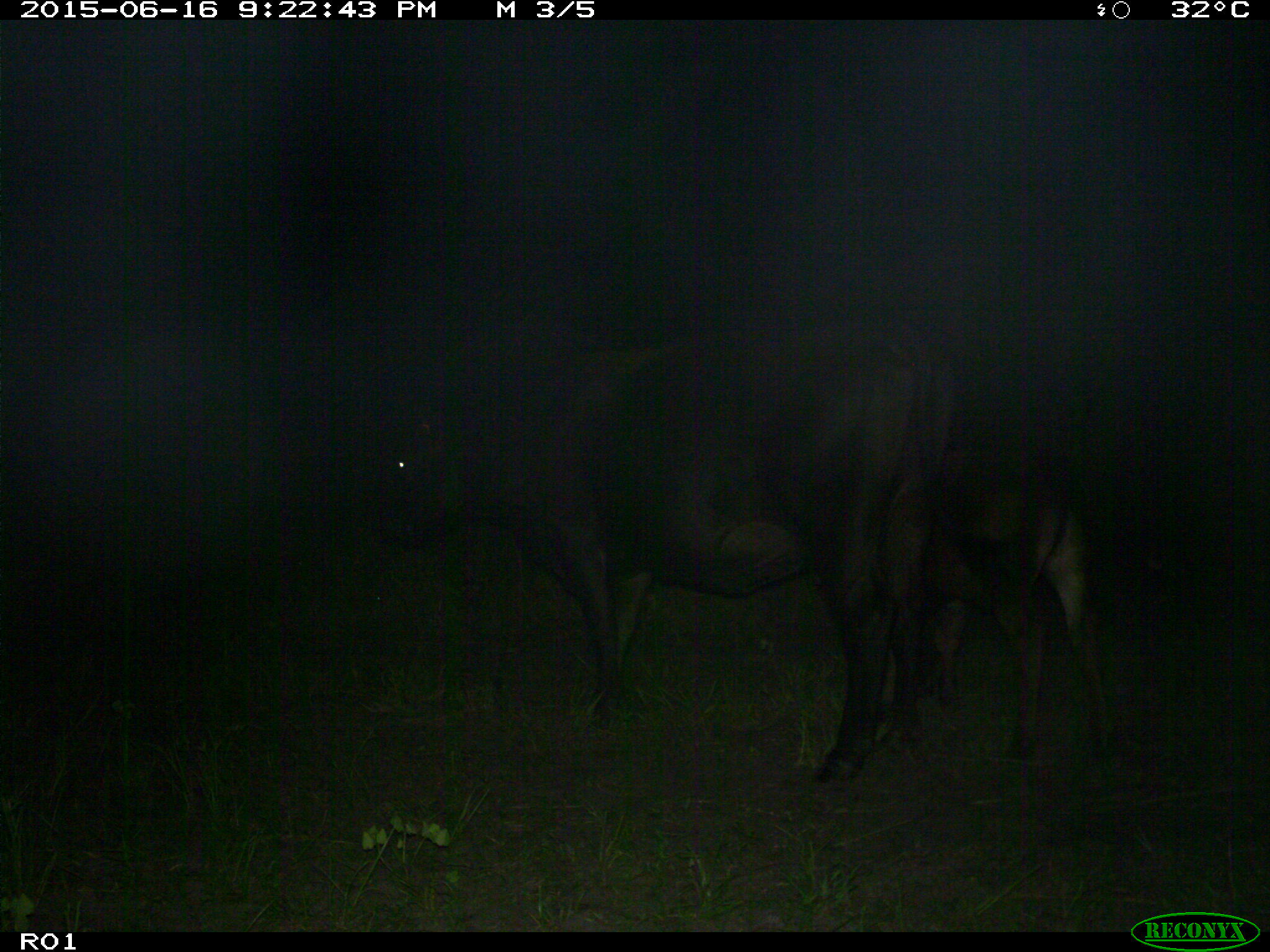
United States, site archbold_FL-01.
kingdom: Animalia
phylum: Chordata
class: Mammalia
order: Artiodactyla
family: Bovidae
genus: Bos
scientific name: Bos taurus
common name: domestic cow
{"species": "Bos taurus (domestic cow)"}